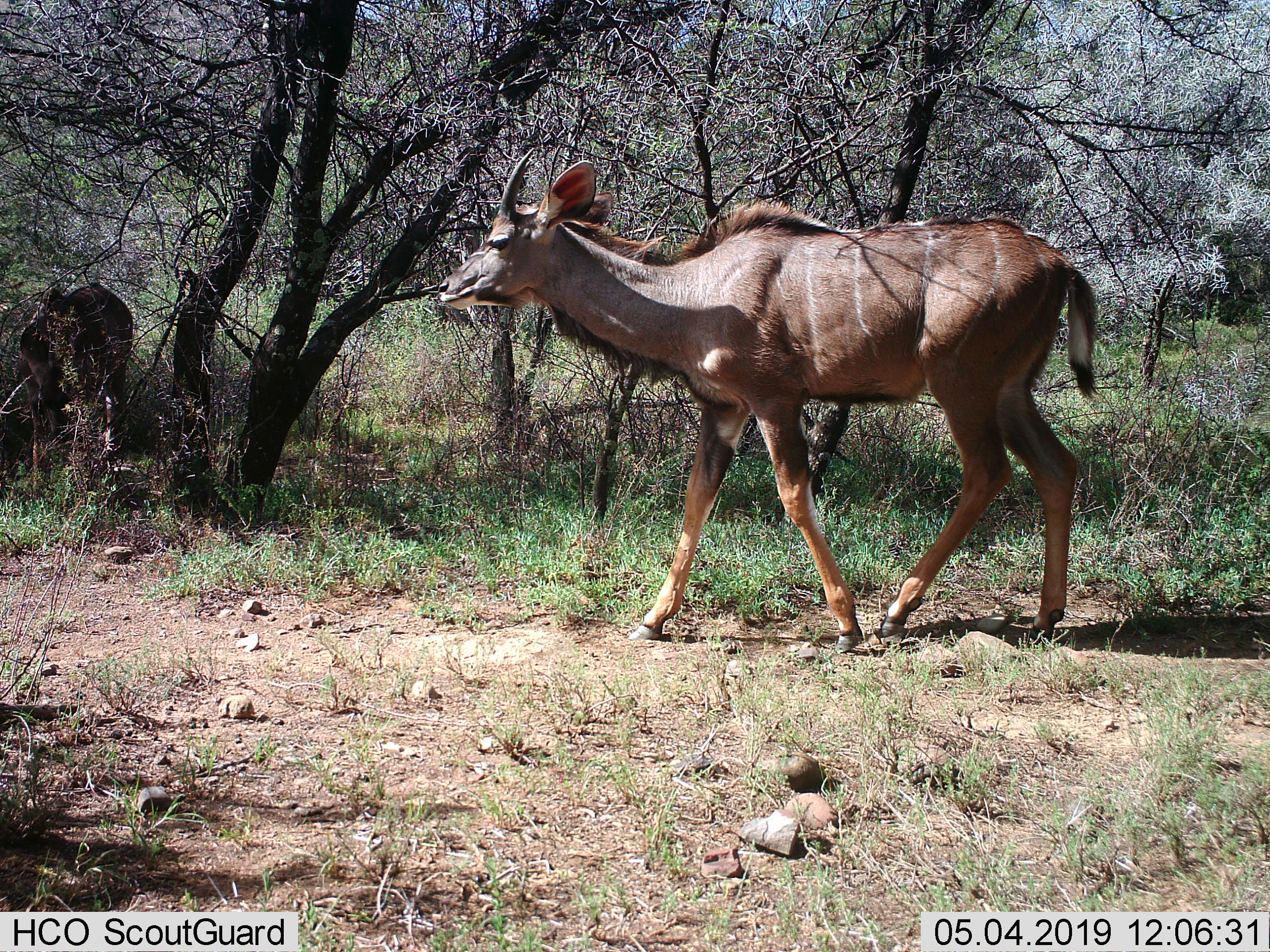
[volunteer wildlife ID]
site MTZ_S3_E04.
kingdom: Animalia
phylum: Chordata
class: Mammalia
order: Artiodactyla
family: Bovidae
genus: Tragelaphus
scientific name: Tragelaphus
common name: kudu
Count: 2.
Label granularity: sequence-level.